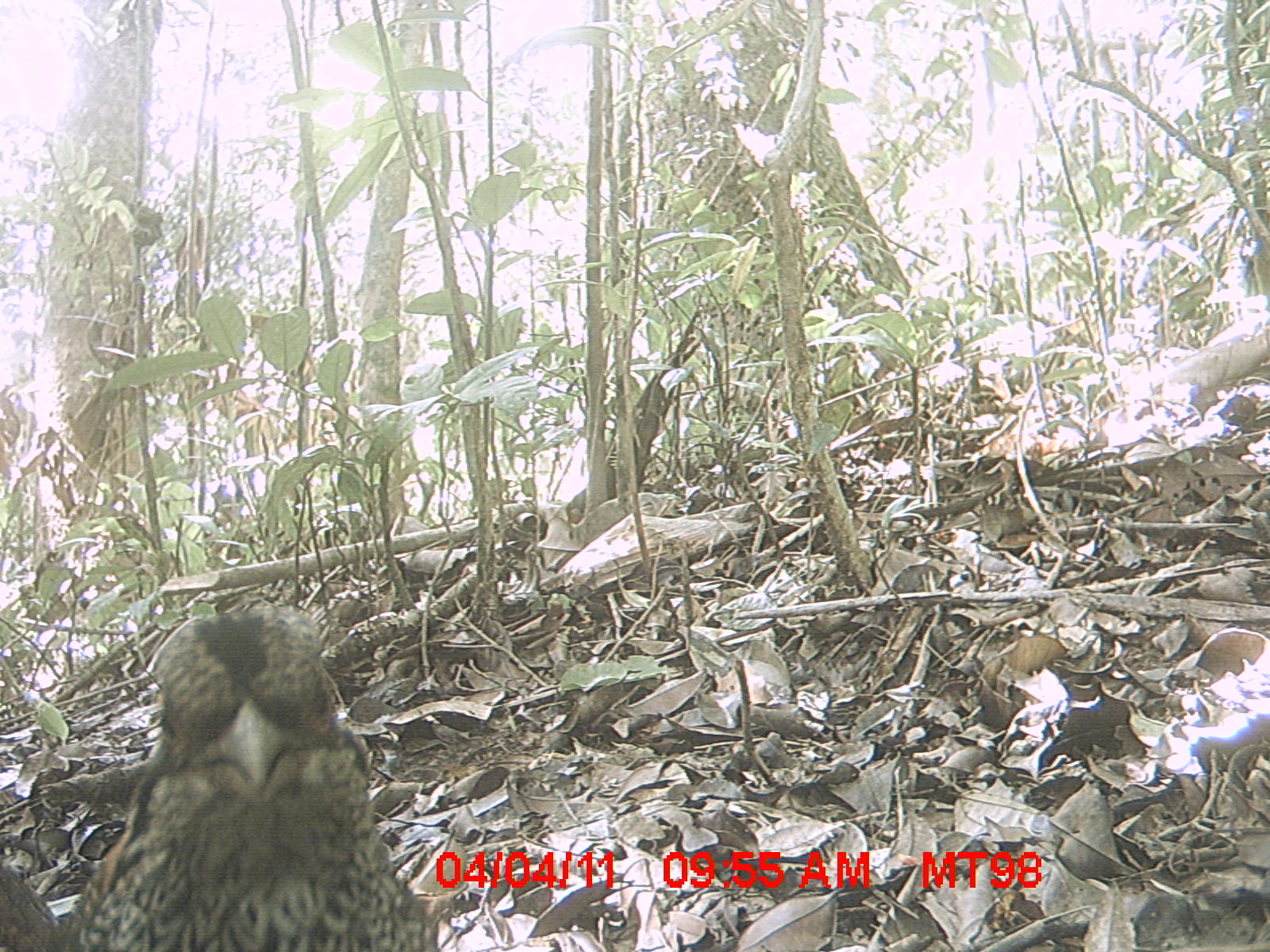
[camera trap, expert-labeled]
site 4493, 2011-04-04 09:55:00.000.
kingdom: Animalia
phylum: Chordata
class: Aves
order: Coraciiformes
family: Brachypteraciidae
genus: Brachypteracias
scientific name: Brachypteracias squamiger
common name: scaly ground roller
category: geobiastes squamiger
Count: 1.